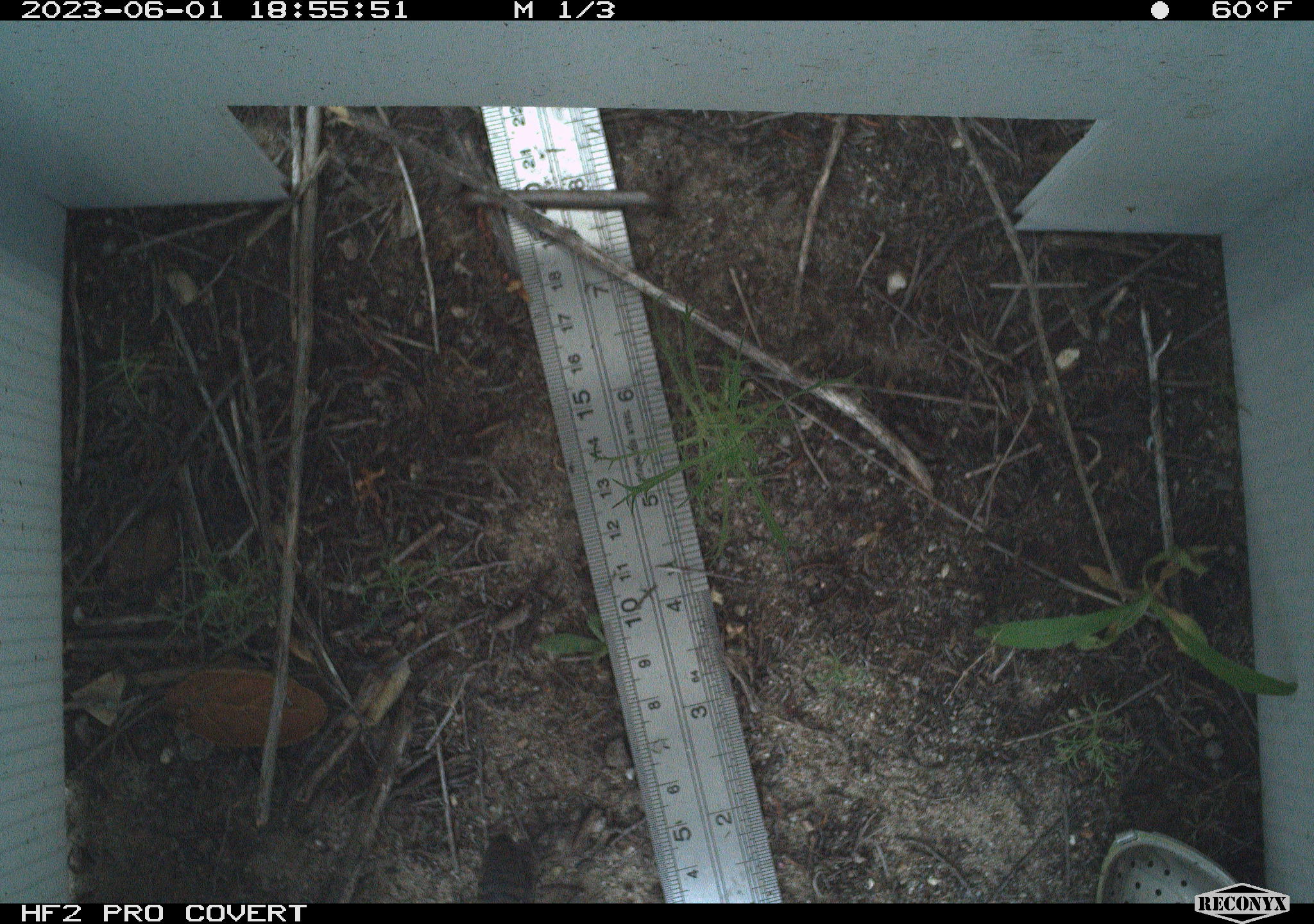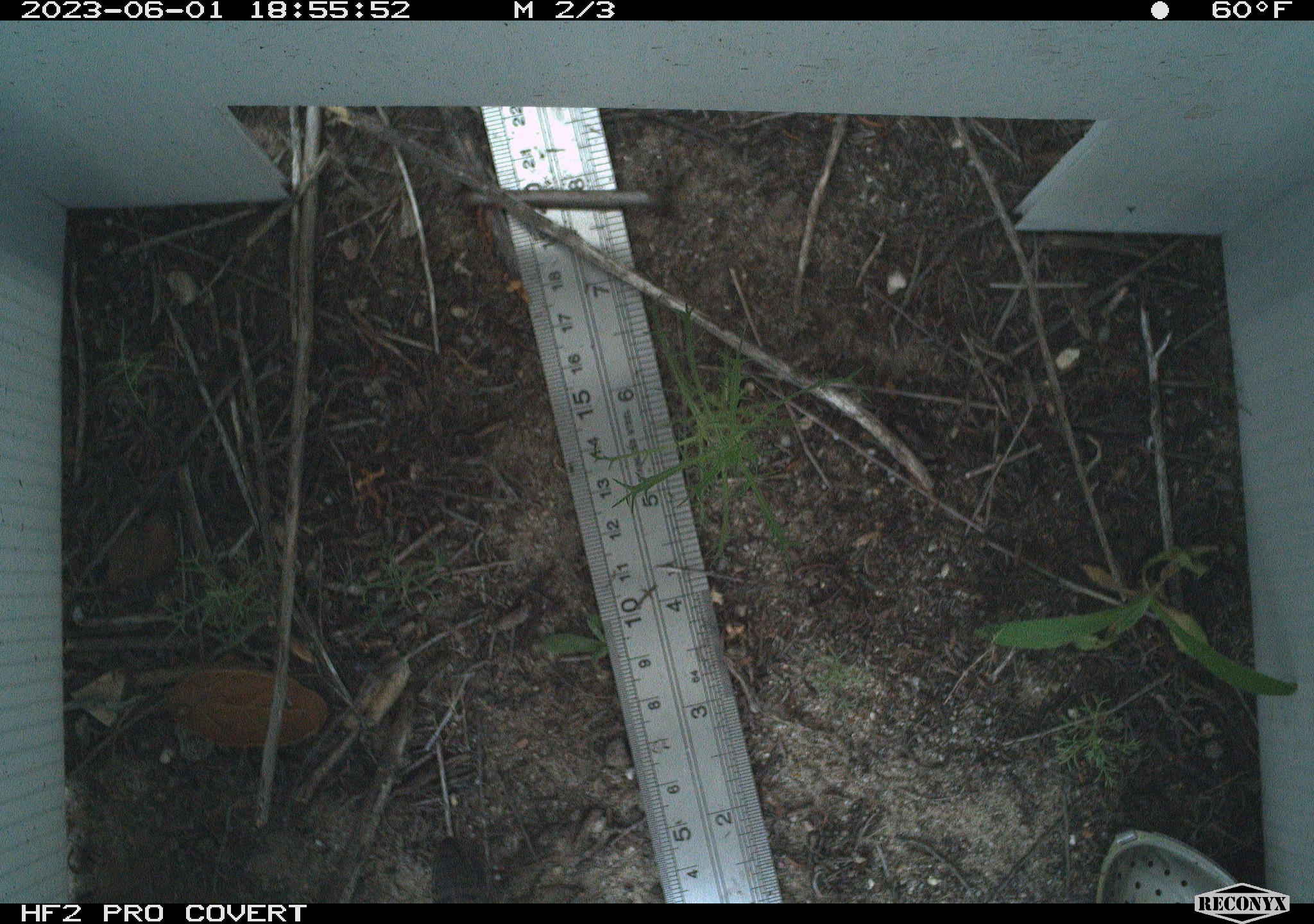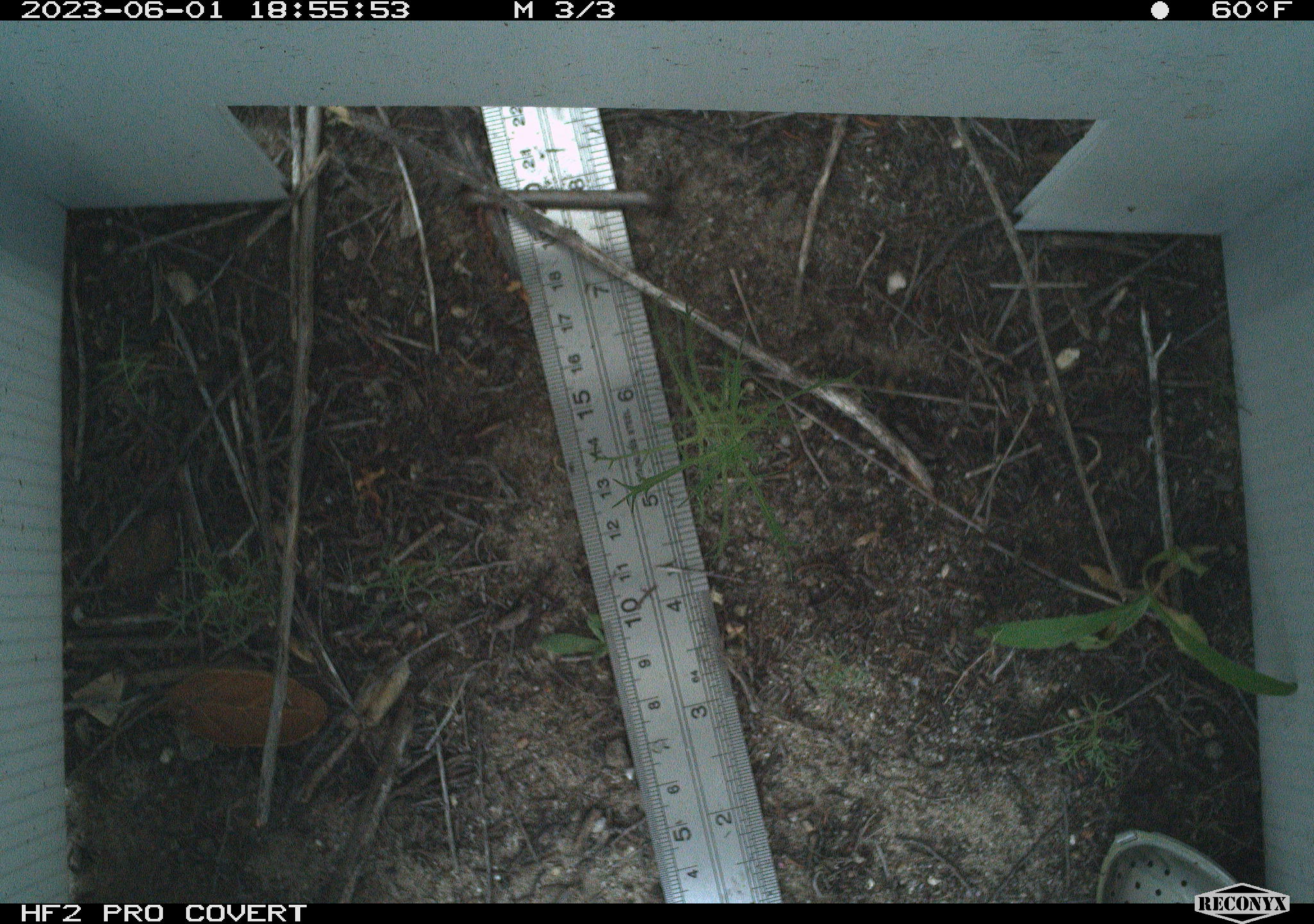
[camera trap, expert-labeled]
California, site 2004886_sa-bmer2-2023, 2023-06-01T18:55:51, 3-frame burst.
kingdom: Animalia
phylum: Chordata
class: Aves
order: Passeriformes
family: Troglodytidae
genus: Thryomanes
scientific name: Thryomanes bewickii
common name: bewick's wren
Bewick's wren (Thryomanes bewickii).